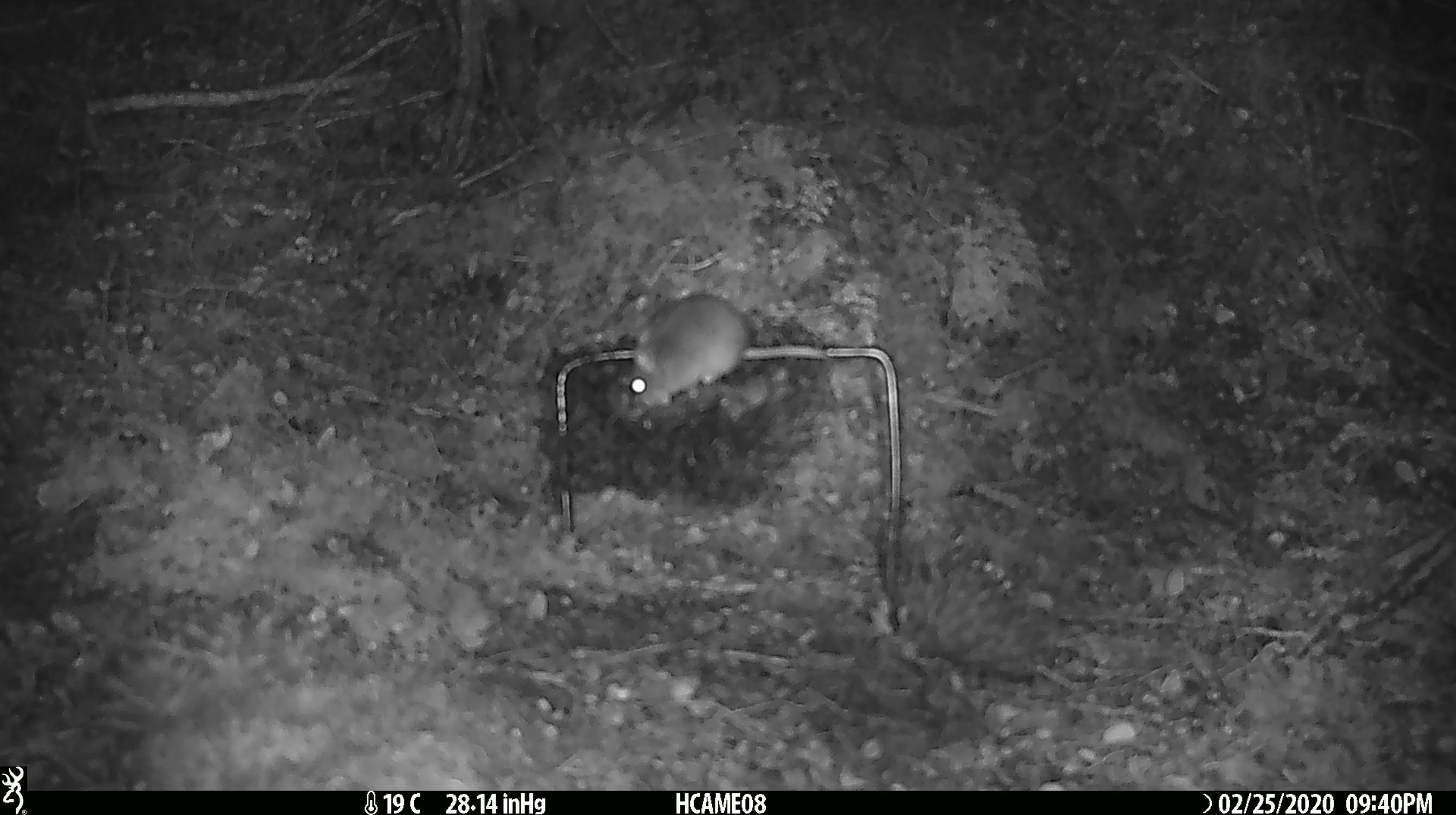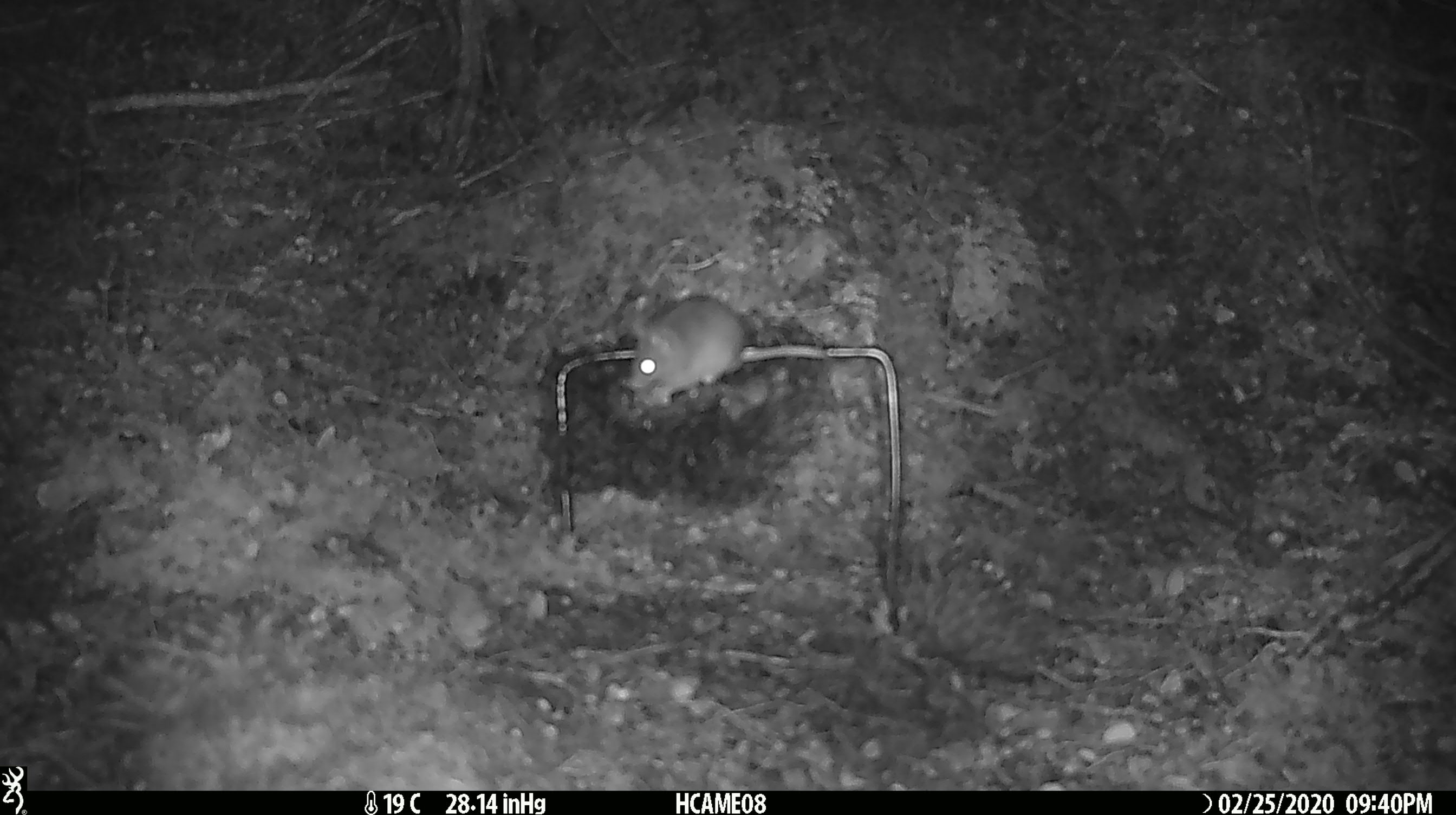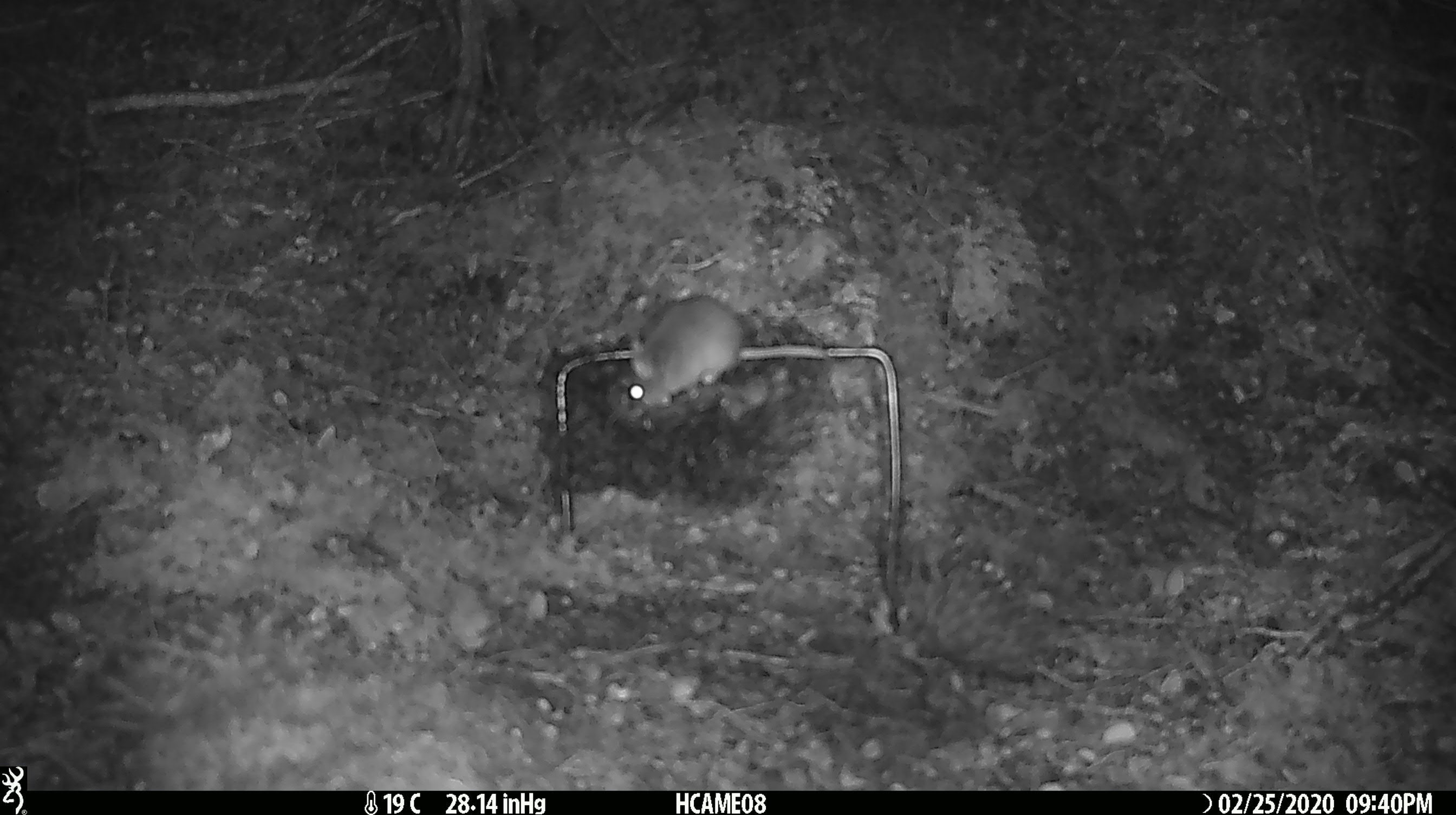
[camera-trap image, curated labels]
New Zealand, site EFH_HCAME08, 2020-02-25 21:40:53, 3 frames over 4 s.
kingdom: Animalia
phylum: Chordata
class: Mammalia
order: Rodentia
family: Muridae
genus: Mus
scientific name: Mus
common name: mouse